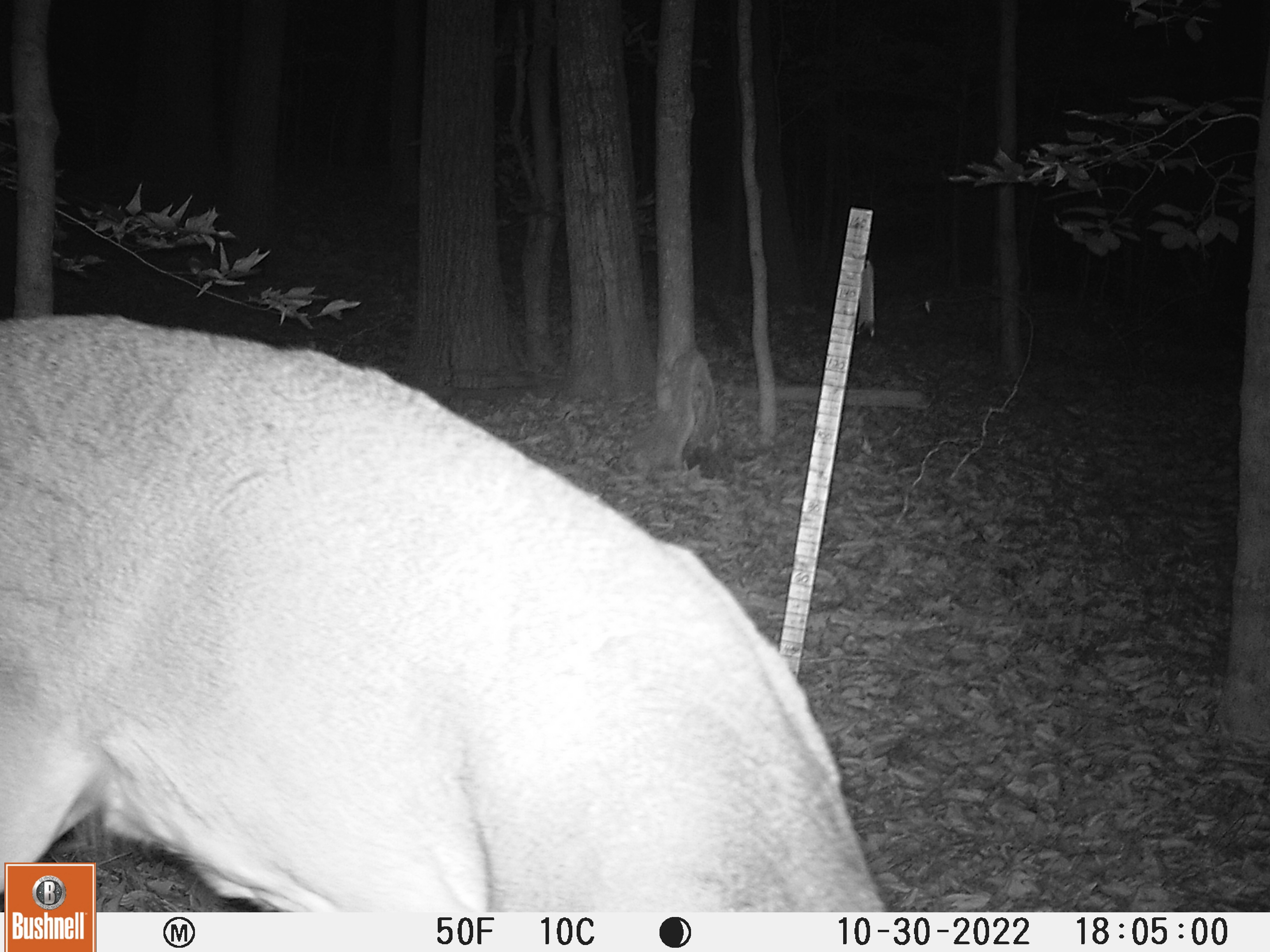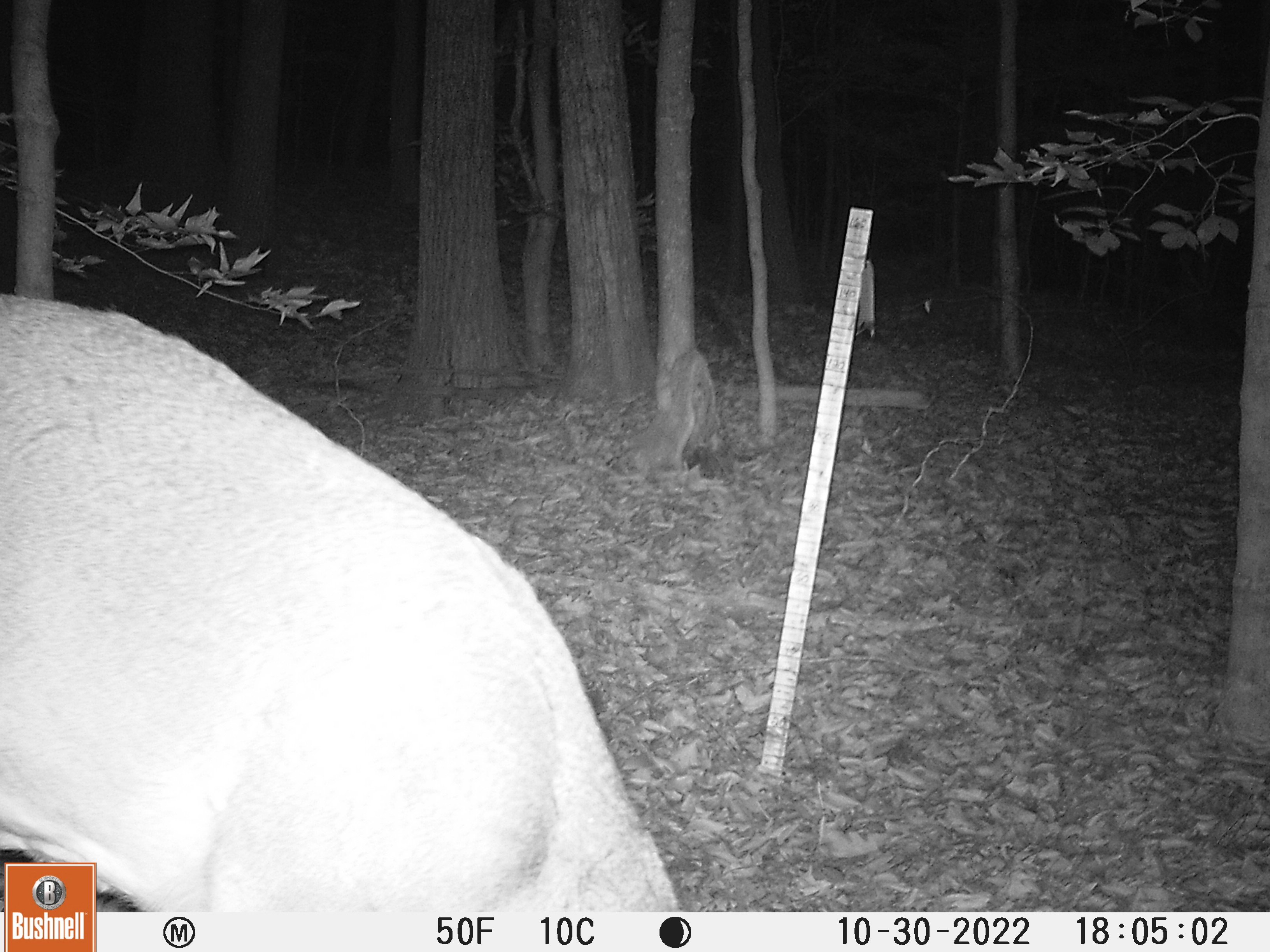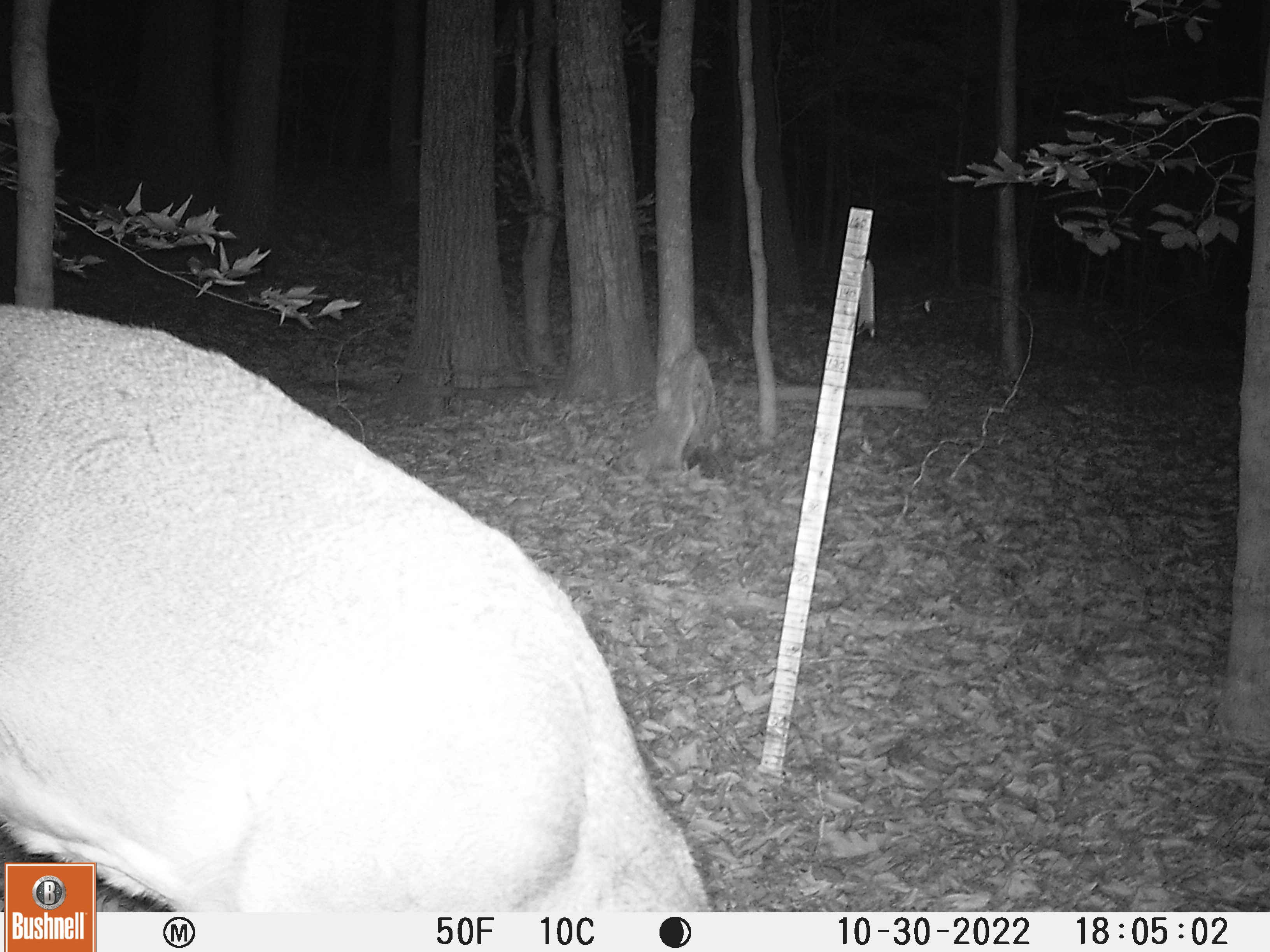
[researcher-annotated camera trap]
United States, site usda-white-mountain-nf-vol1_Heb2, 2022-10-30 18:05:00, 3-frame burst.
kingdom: Animalia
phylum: Chordata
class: Mammalia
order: Artiodactyla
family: Cervidae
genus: Odocoileus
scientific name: Odocoileus virginianus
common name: white-tailed deer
White-tailed deer (Odocoileus virginianus).